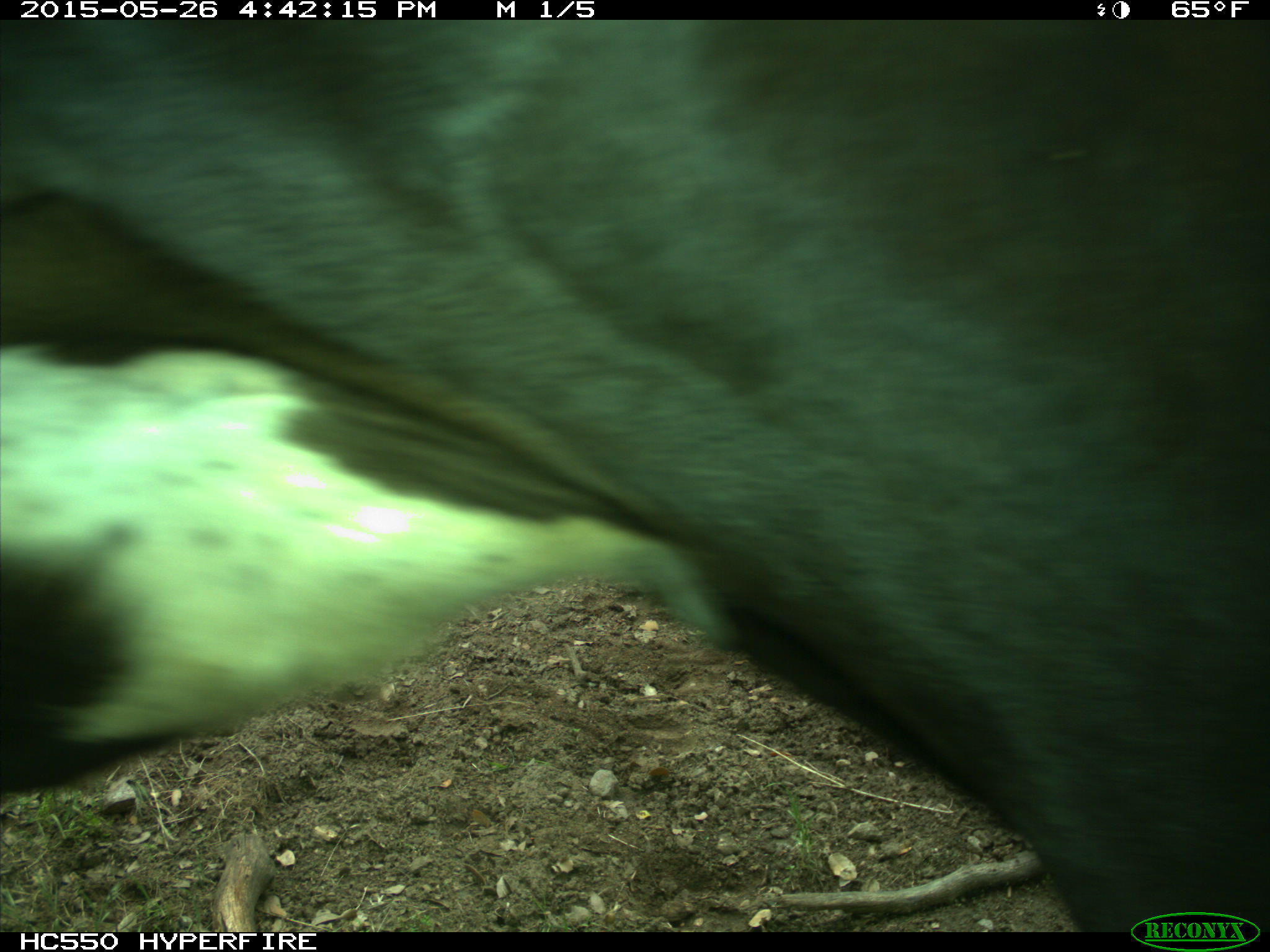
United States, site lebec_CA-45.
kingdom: Animalia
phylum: Chordata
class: Mammalia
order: Artiodactyla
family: Bovidae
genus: Bos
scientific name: Bos taurus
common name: domestic cow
Bos taurus (domestic cow).